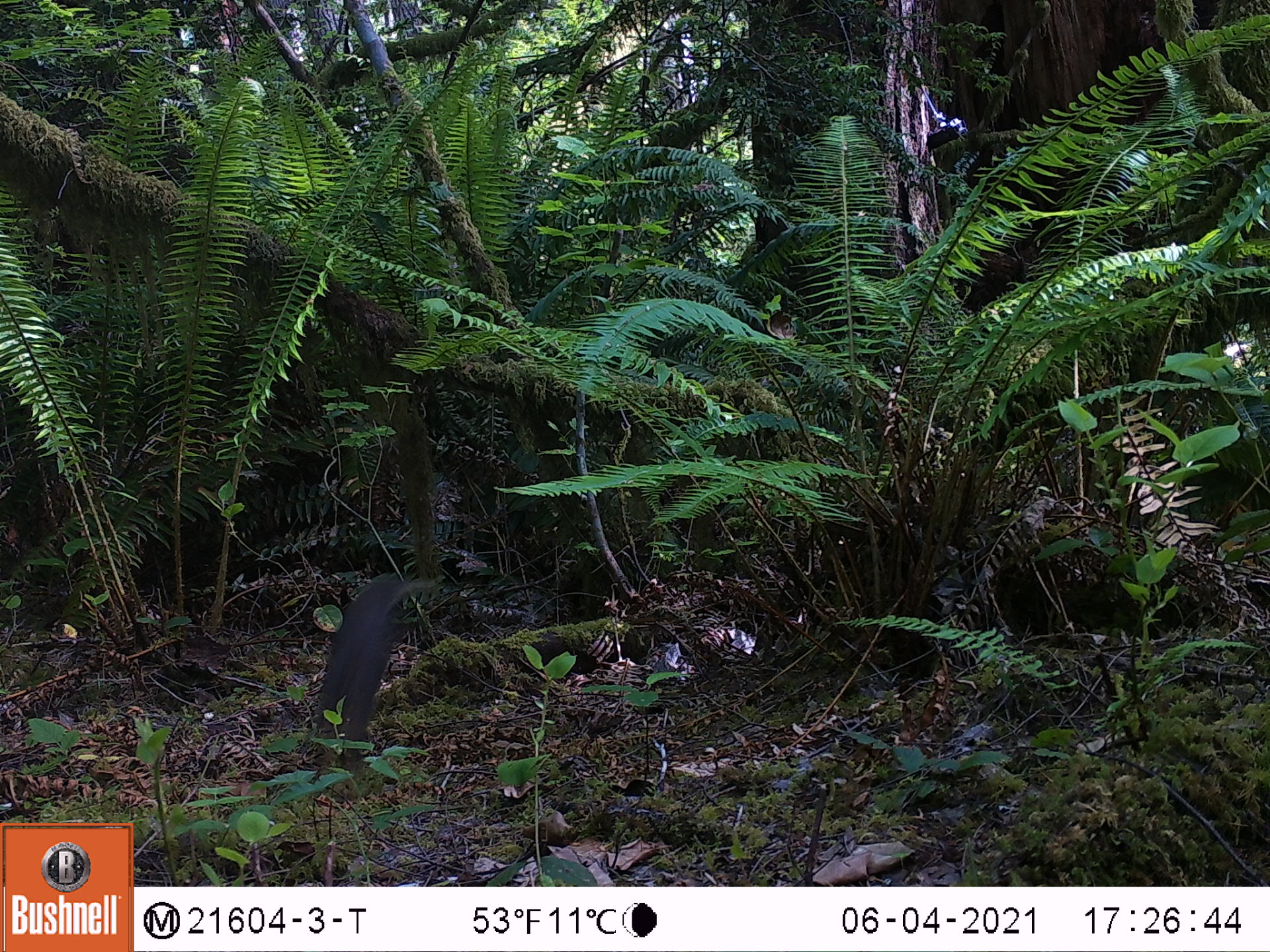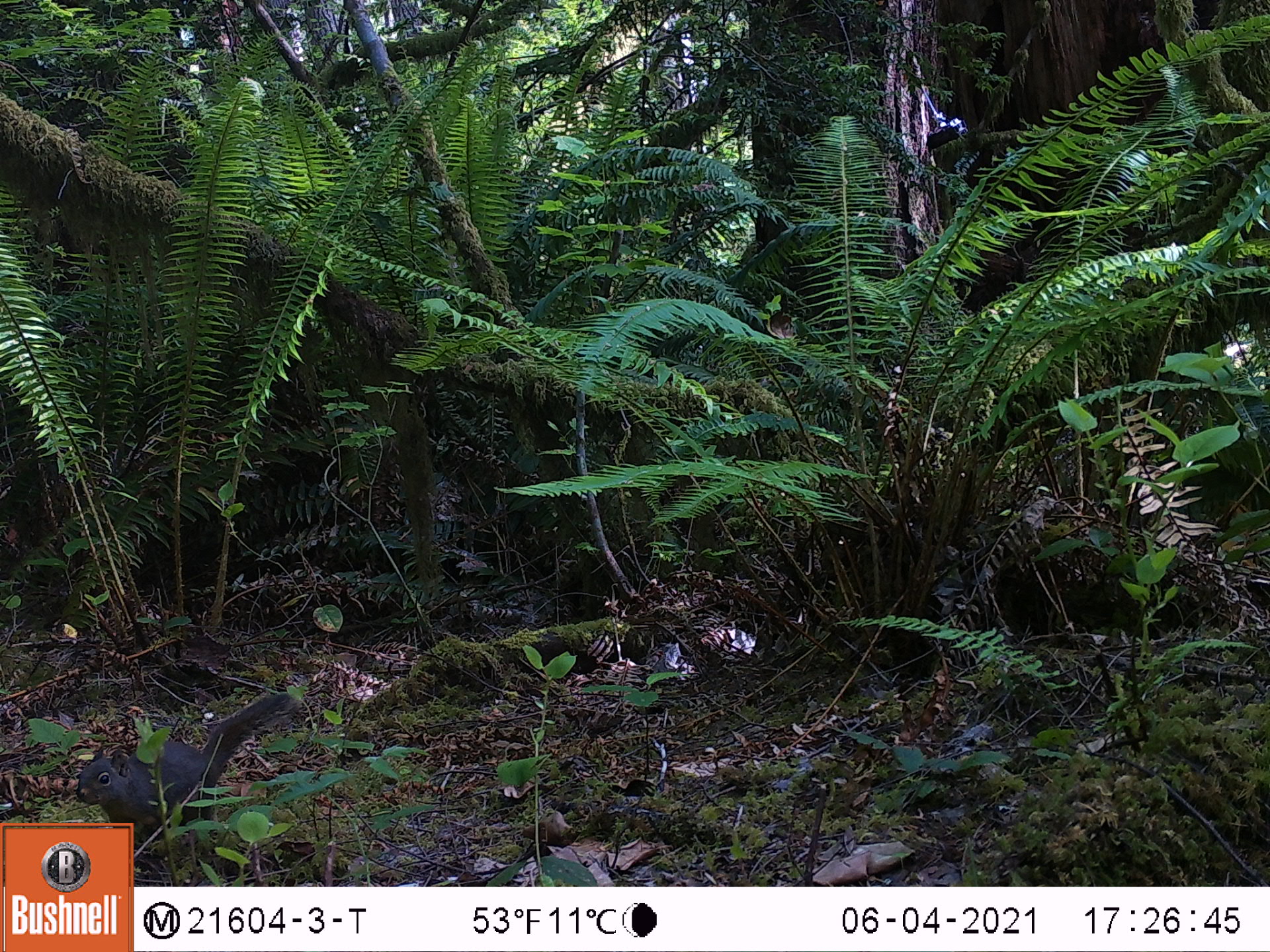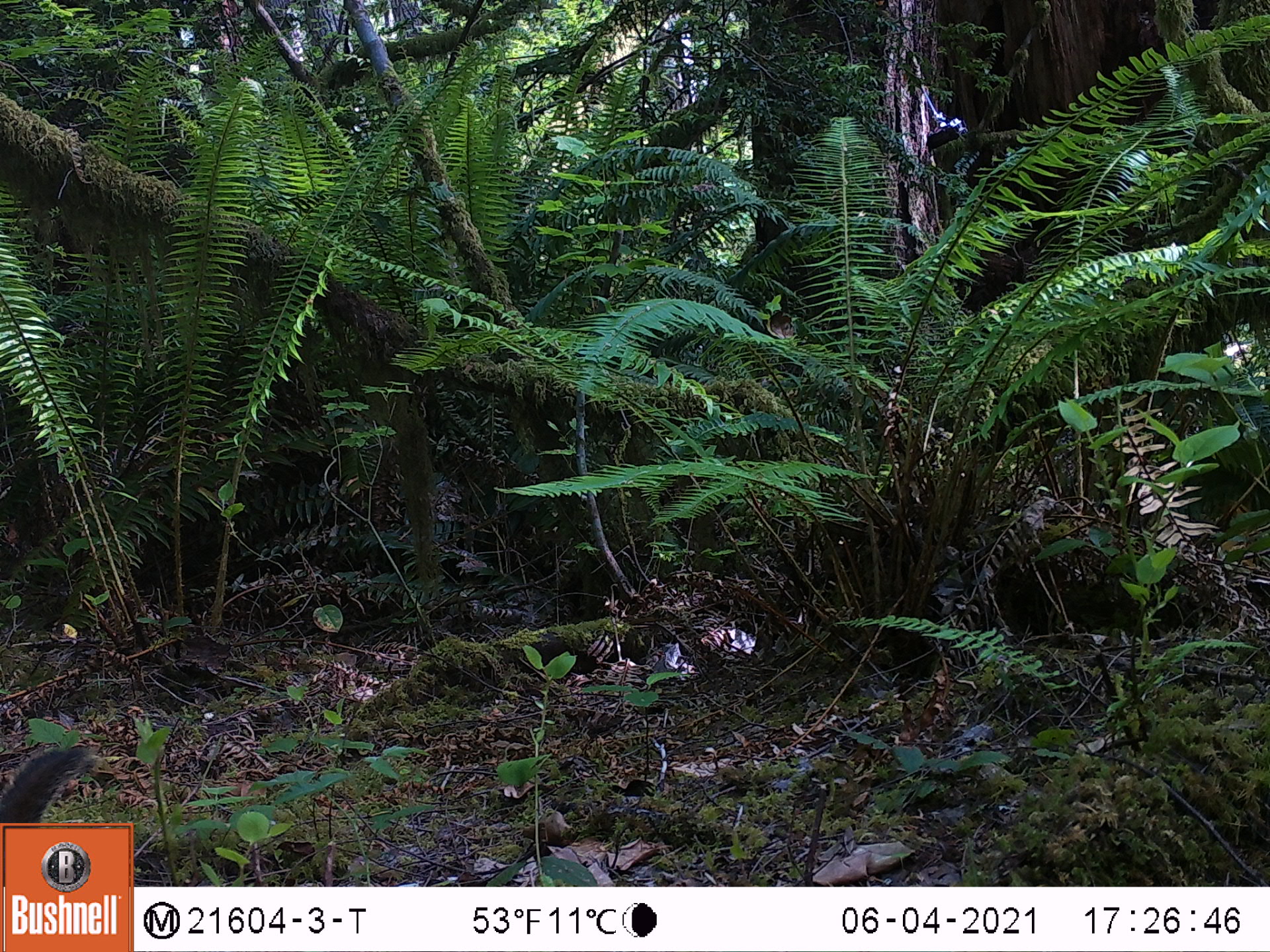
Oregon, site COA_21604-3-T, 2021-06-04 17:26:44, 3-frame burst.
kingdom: Animalia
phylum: Chordata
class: Mammalia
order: Rodentia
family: Sciuridae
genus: Tamiasciurus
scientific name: Tamiasciurus douglasii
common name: douglas squirrel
Douglas squirrel (Tamiasciurus douglasii).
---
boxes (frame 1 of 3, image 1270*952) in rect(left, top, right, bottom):
douglas squirrel: rect(308, 568, 441, 805)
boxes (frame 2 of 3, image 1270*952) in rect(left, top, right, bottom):
douglas squirrel: rect(73, 689, 299, 819)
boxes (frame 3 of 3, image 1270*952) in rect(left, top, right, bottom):
douglas squirrel: rect(2, 741, 100, 823)